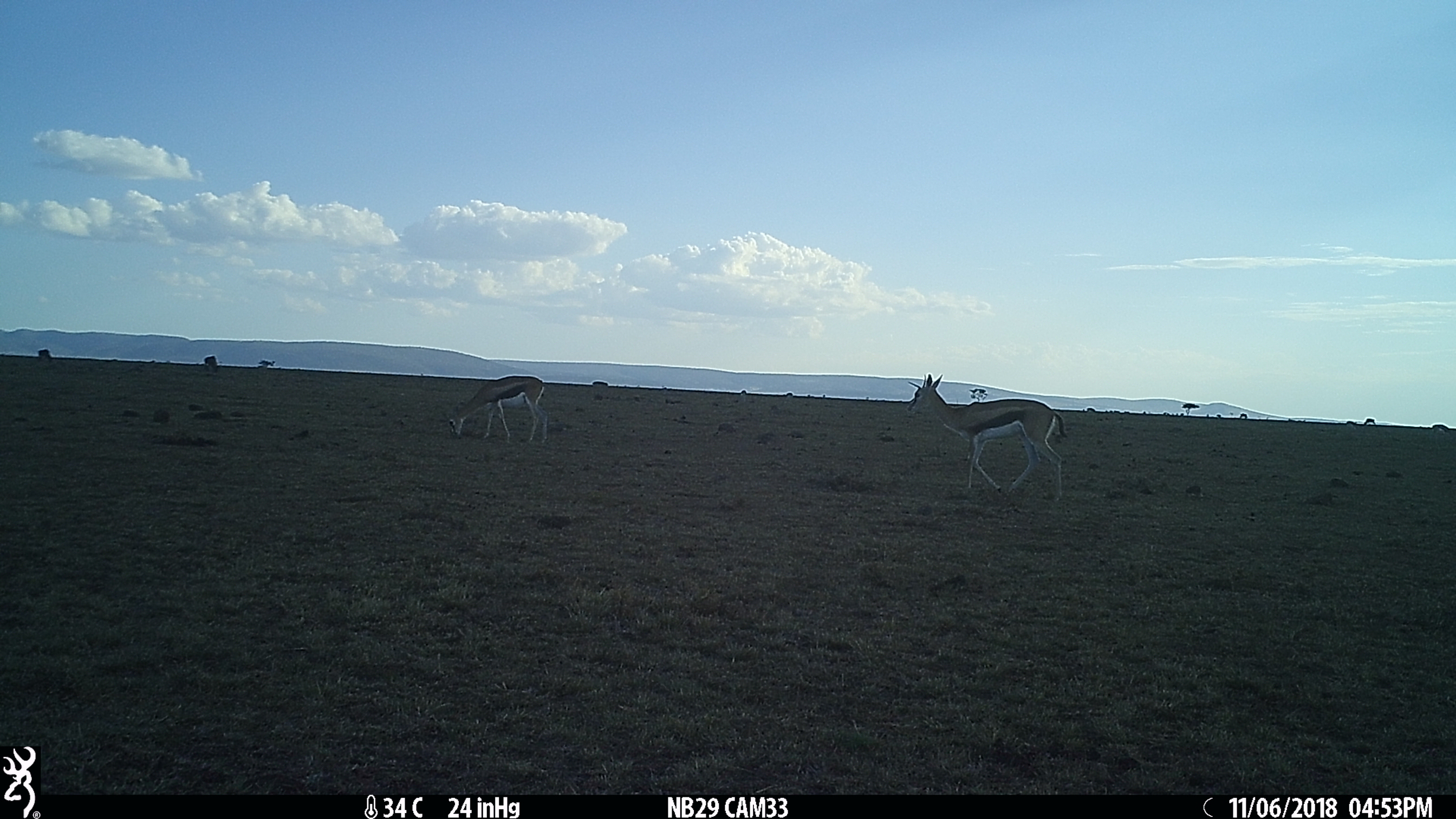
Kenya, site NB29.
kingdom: Animalia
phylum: Chordata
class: Mammalia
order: Artiodactyla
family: Bovidae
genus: Eudorcas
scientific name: Eudorcas thomsonii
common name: thomon's gazelle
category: gazelle thomsons